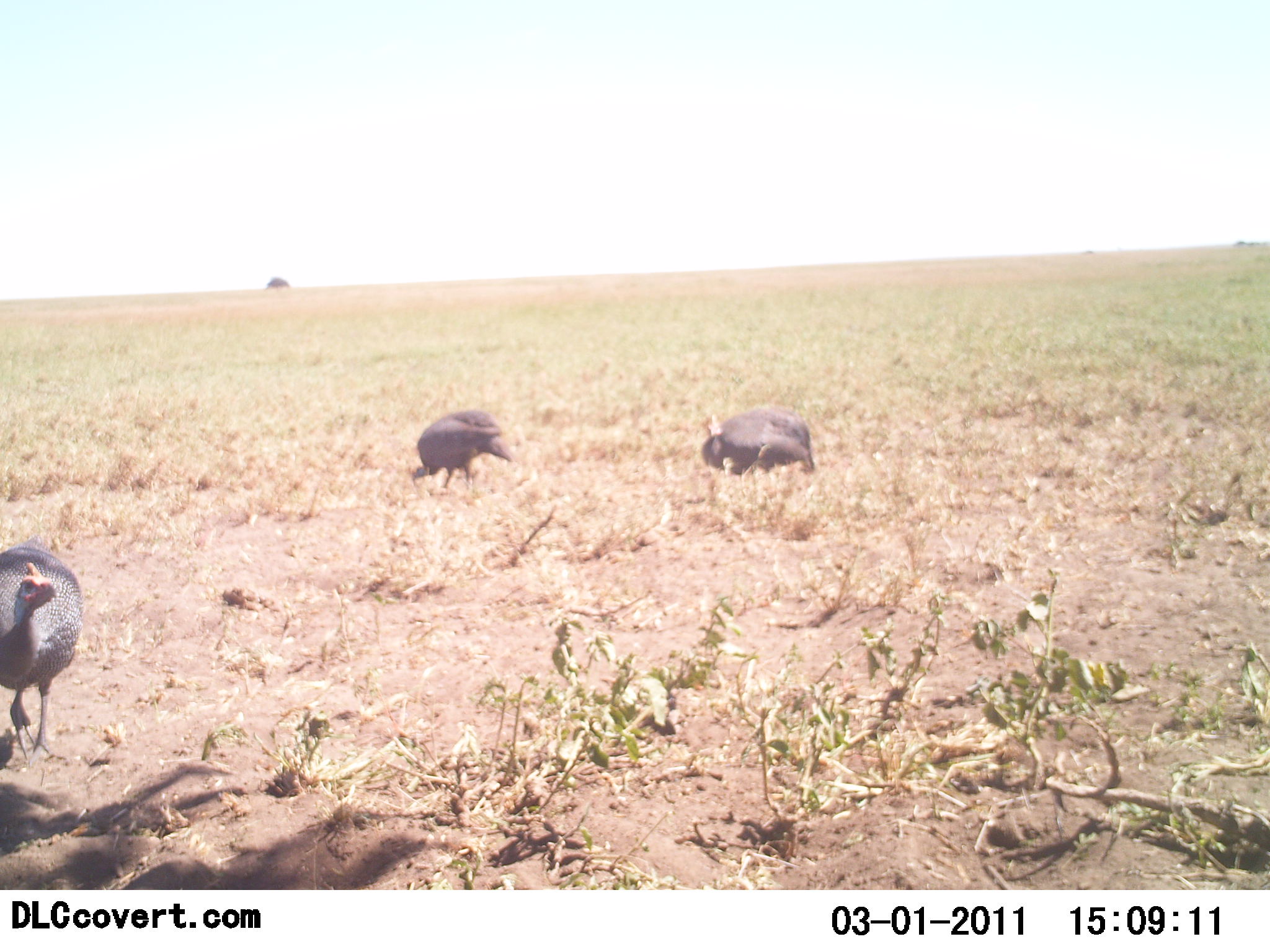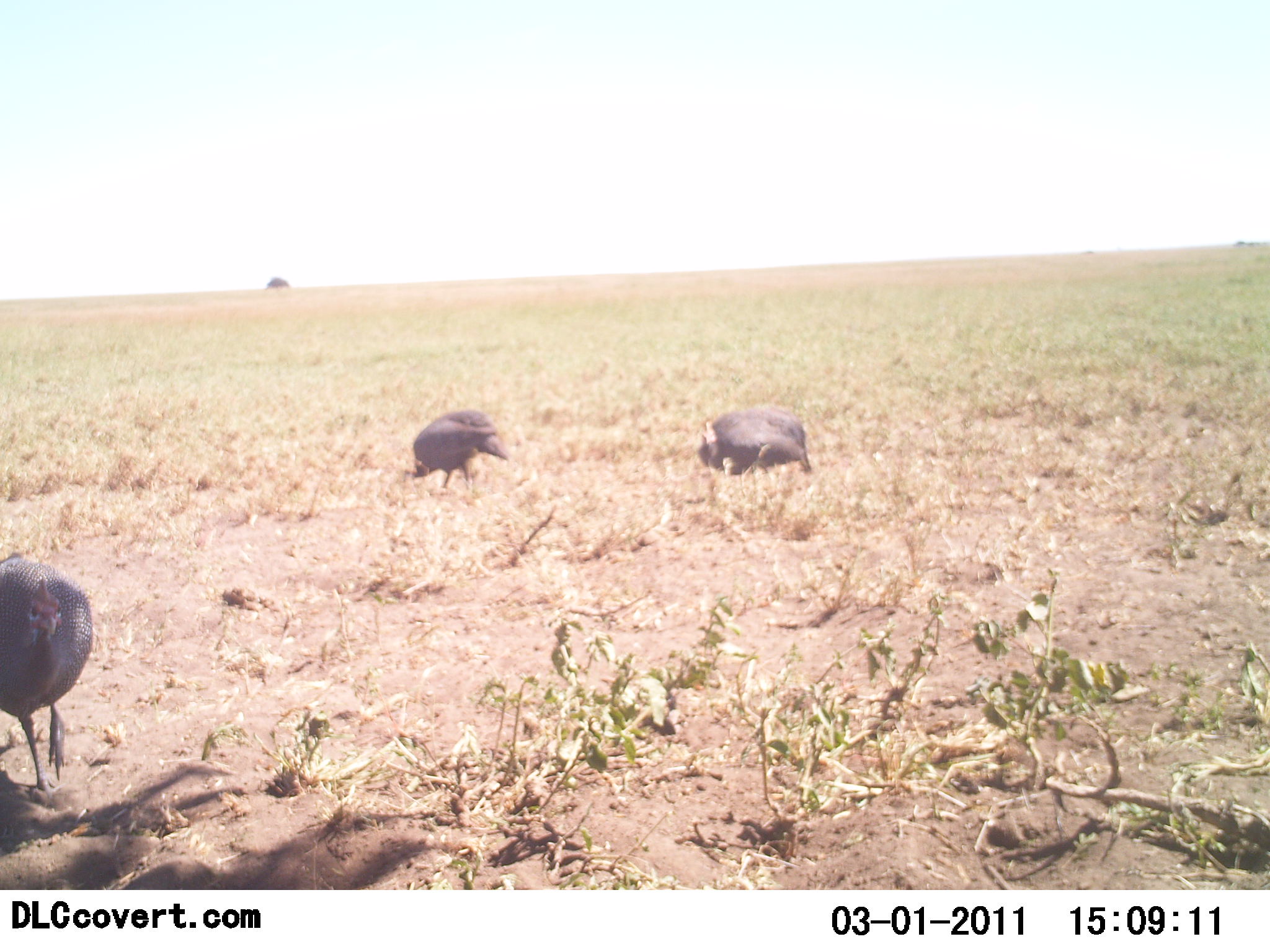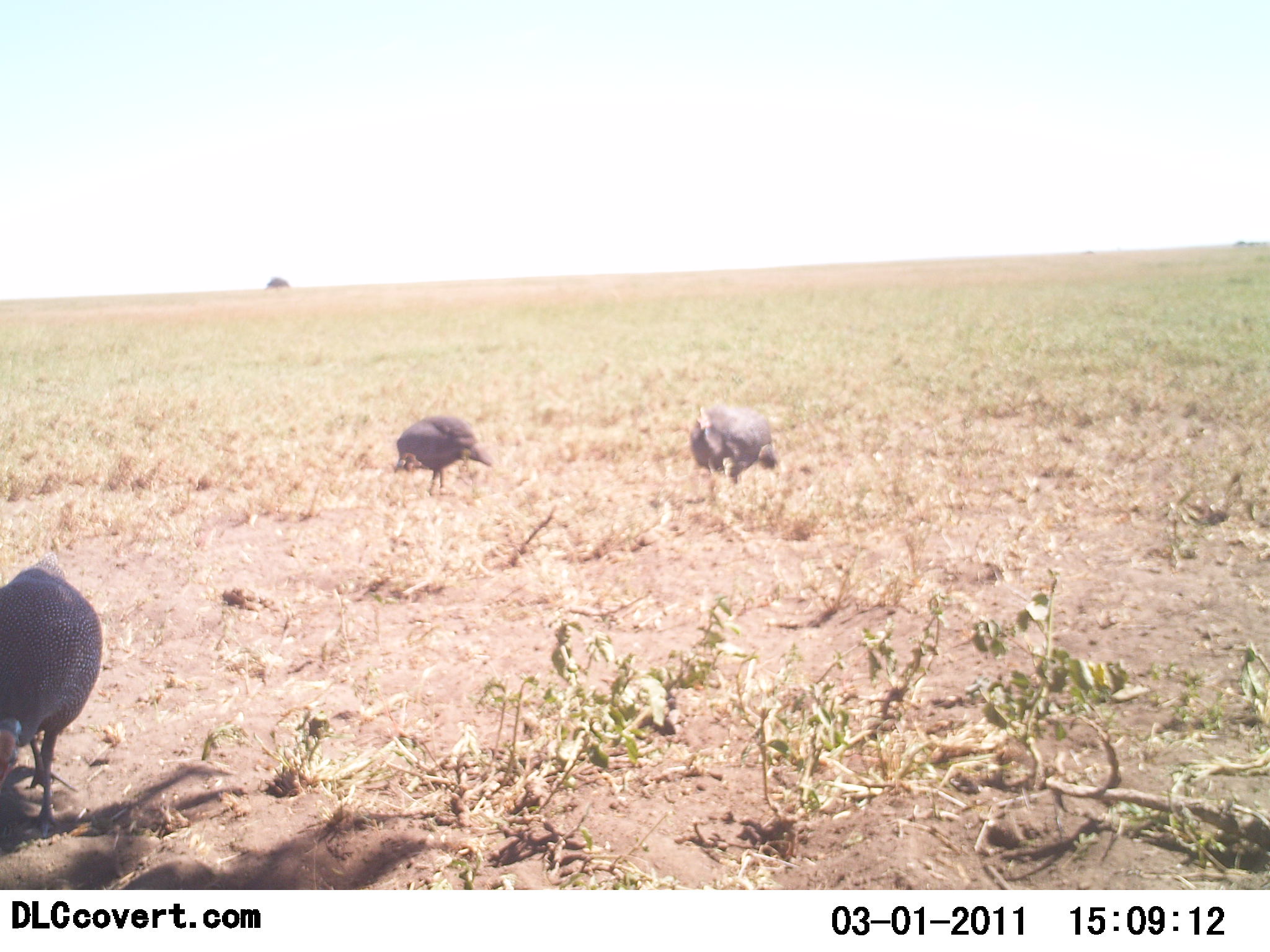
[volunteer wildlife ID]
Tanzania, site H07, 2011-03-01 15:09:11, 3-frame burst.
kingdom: Animalia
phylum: Chordata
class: Aves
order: Galliformes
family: Numididae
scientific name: Numididae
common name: guinea fowl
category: guineafowl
Guineafowl (guinea fowl) (Numididae), count 3. Behavior (volunteer vote fractions): standing 20%, resting 0%, moving 40%, interacting 0%. Young present (vote fraction): 0%. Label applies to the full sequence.